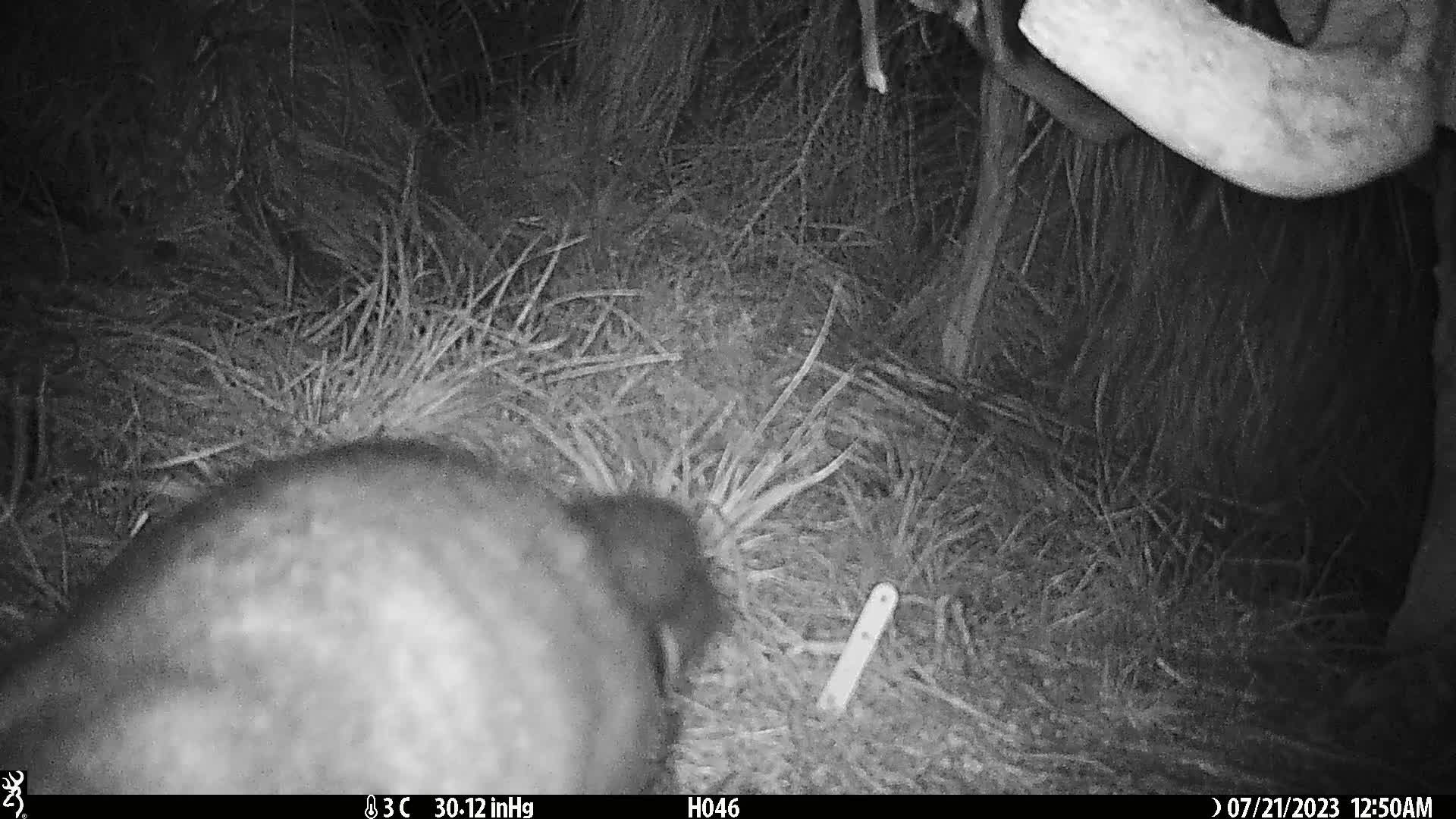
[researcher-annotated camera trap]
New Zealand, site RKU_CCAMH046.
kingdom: Animalia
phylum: Chordata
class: Mammalia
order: Diprotodontia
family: Phalangeridae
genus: Trichosurus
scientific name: Trichosurus vulpecula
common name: common brushtail possum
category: possum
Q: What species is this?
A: Possum (common brushtail possum) (Trichosurus vulpecula).